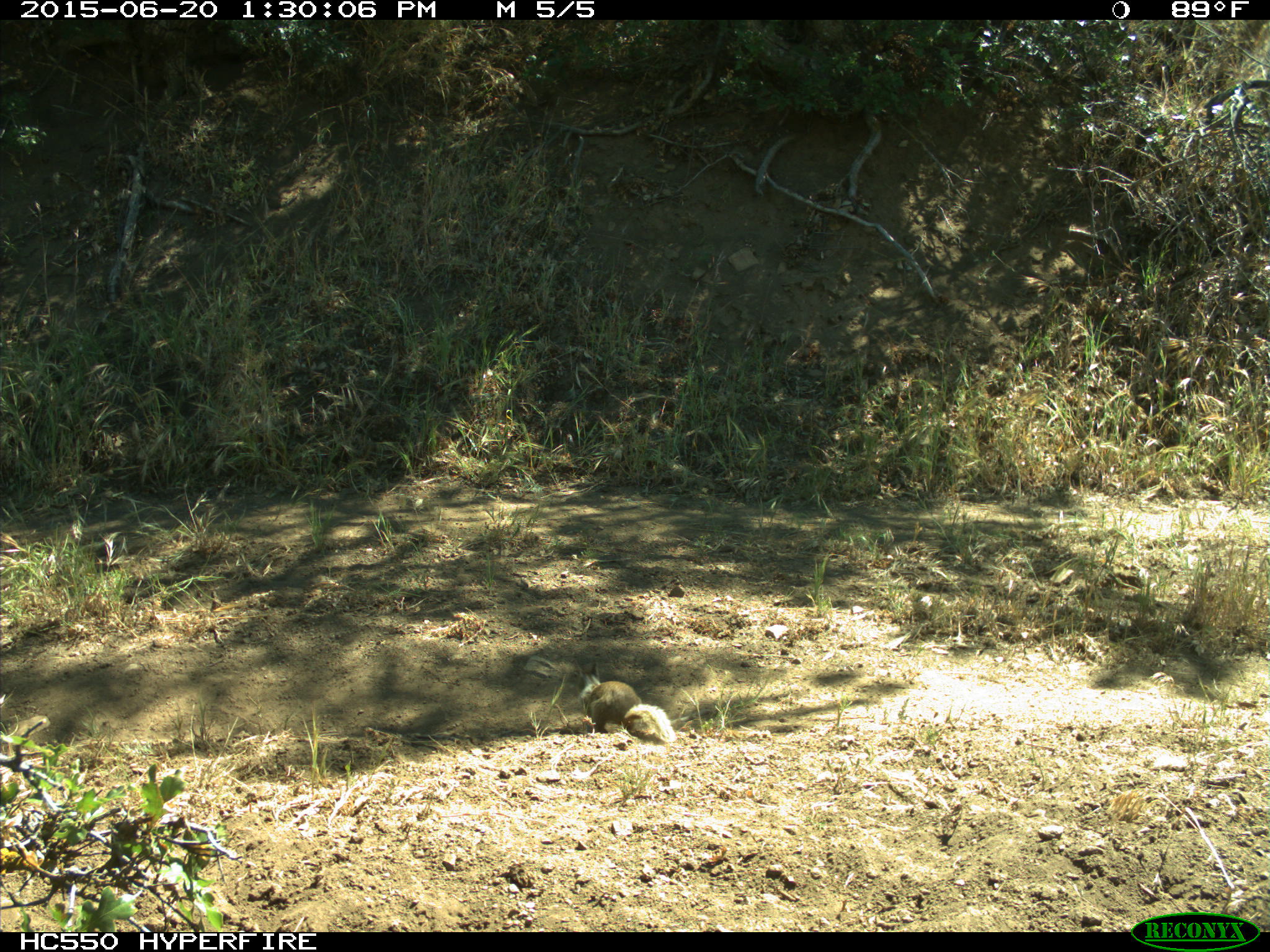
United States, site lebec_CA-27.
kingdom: Animalia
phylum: Chordata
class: Mammalia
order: Rodentia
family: Sciuridae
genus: Otospermophilus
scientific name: Otospermophilus beecheyi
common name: california ground squirrel